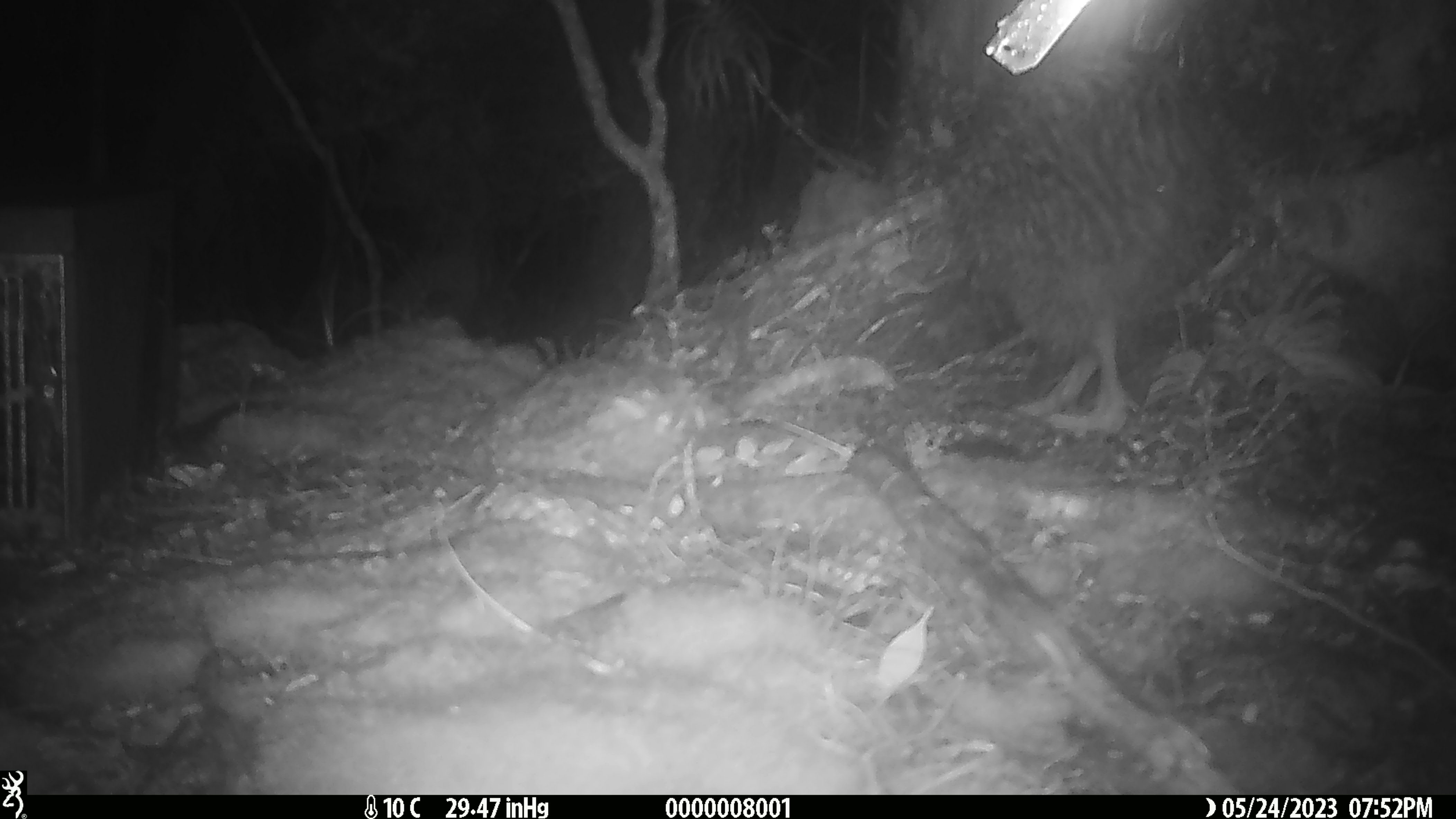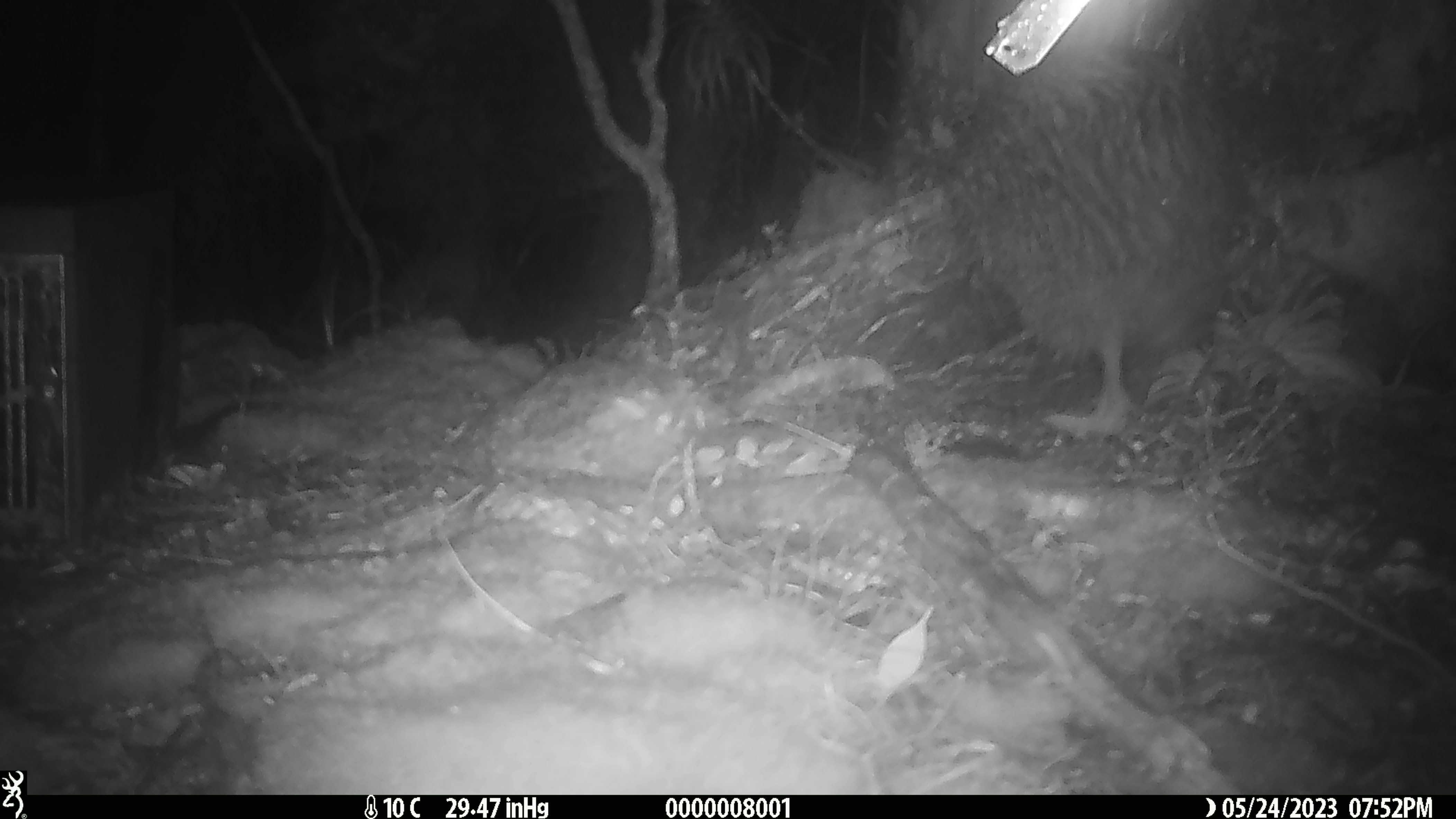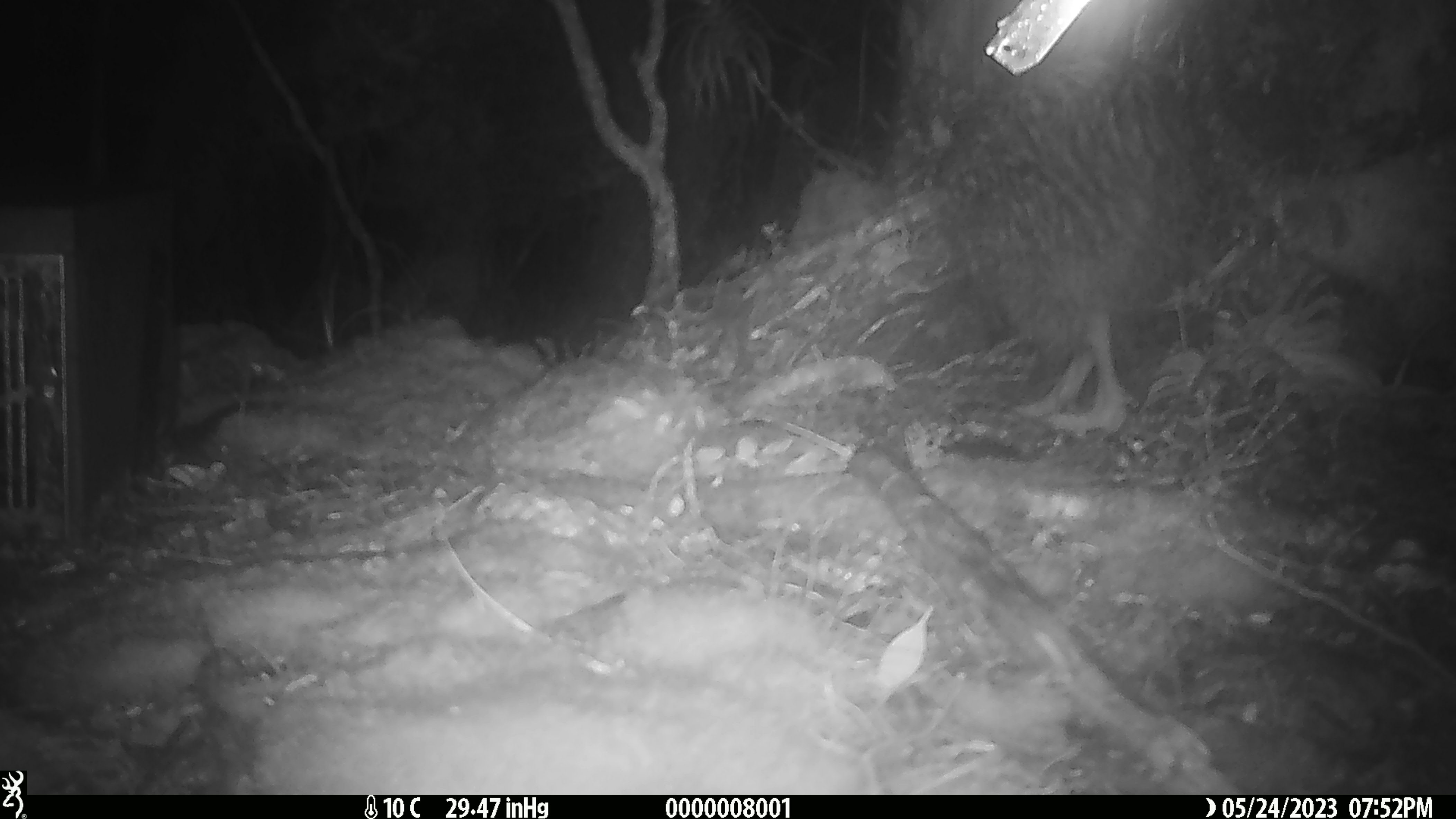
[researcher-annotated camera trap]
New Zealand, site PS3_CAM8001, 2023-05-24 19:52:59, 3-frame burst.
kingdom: Animalia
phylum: Chordata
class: Aves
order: Apterygiformes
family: Apterygidae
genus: Apteryx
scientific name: Apteryx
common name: kiwi